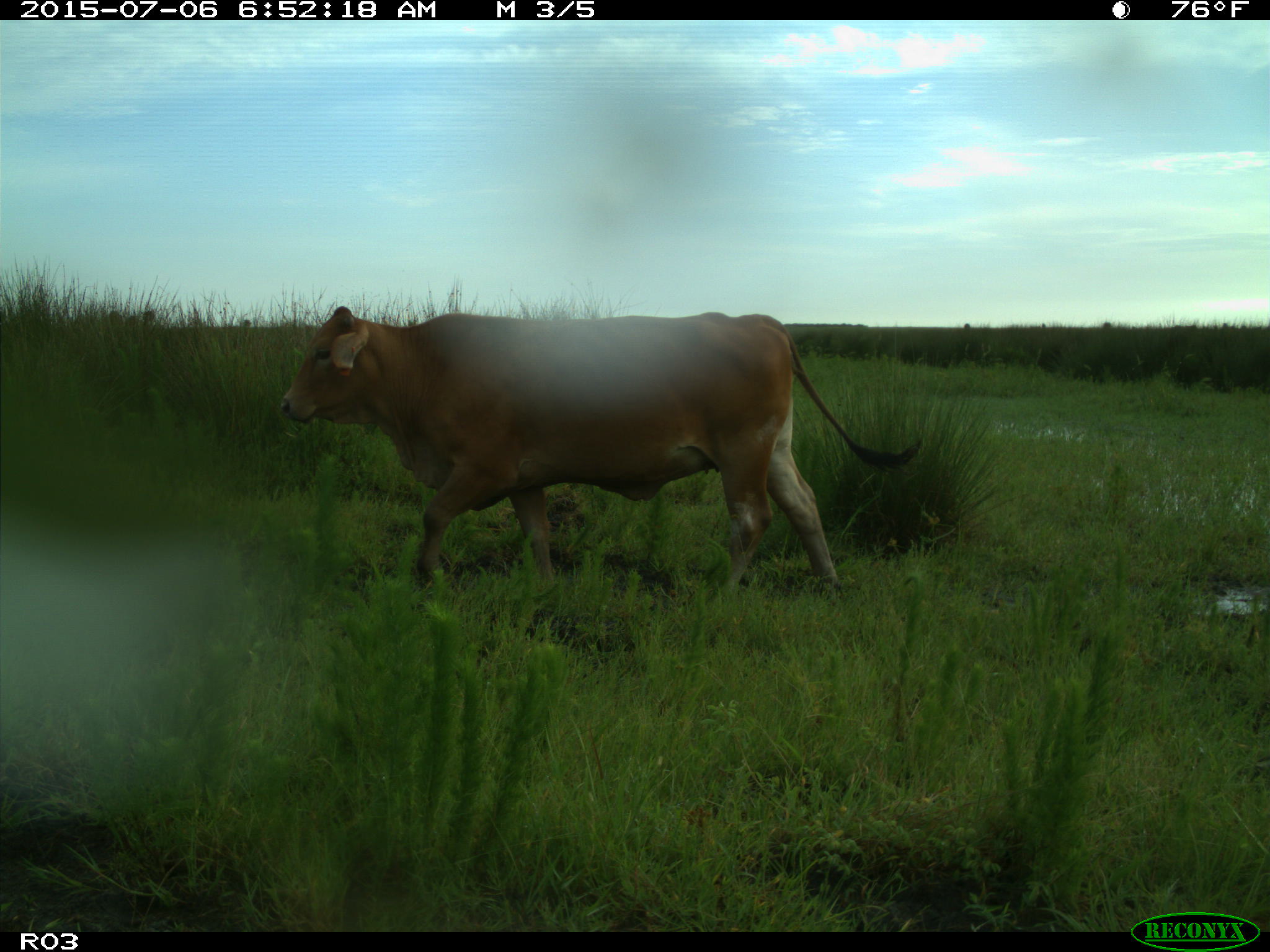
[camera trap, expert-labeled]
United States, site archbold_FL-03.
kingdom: Animalia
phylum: Chordata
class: Mammalia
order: Artiodactyla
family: Bovidae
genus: Bos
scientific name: Bos taurus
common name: domestic cow